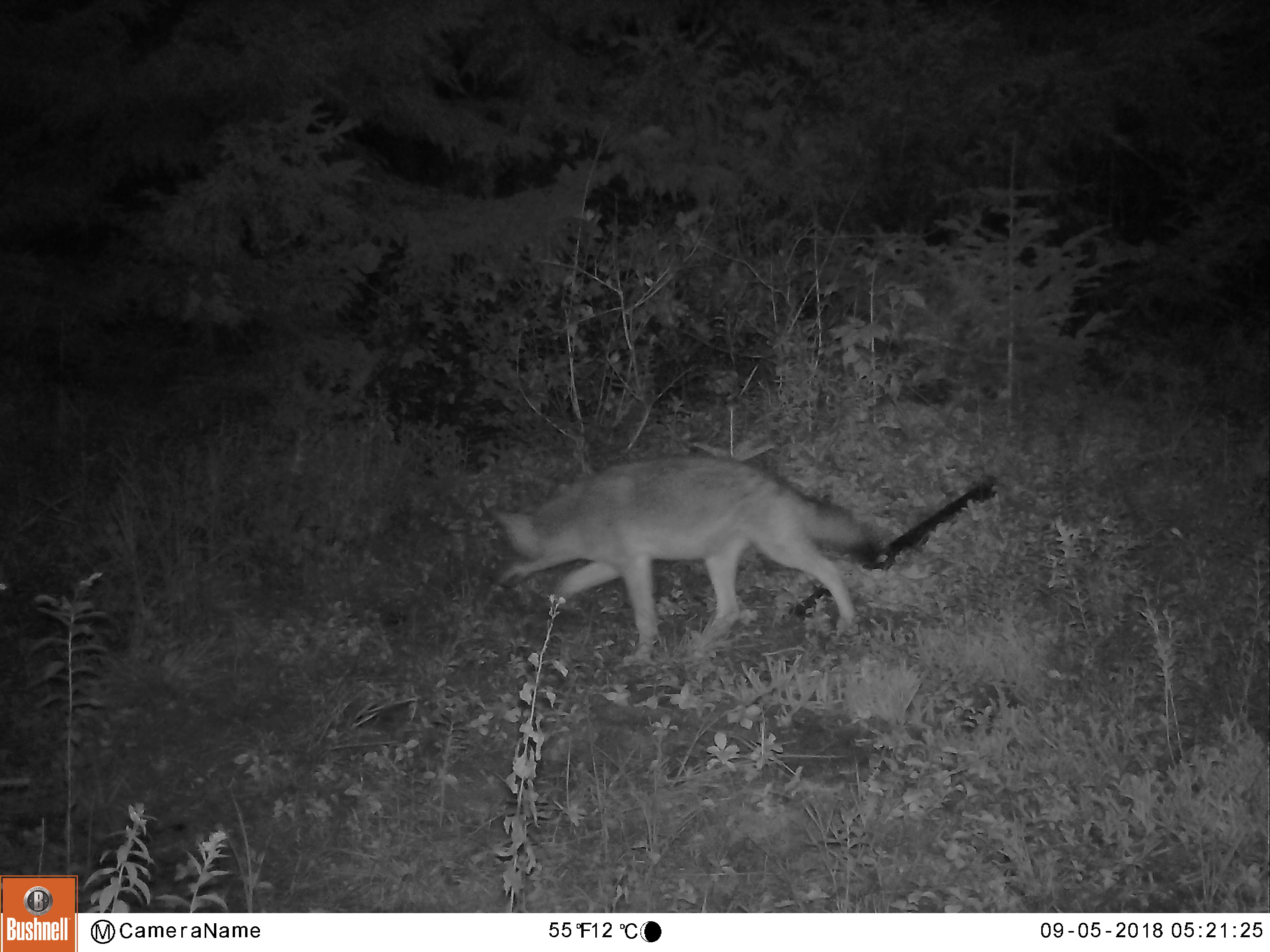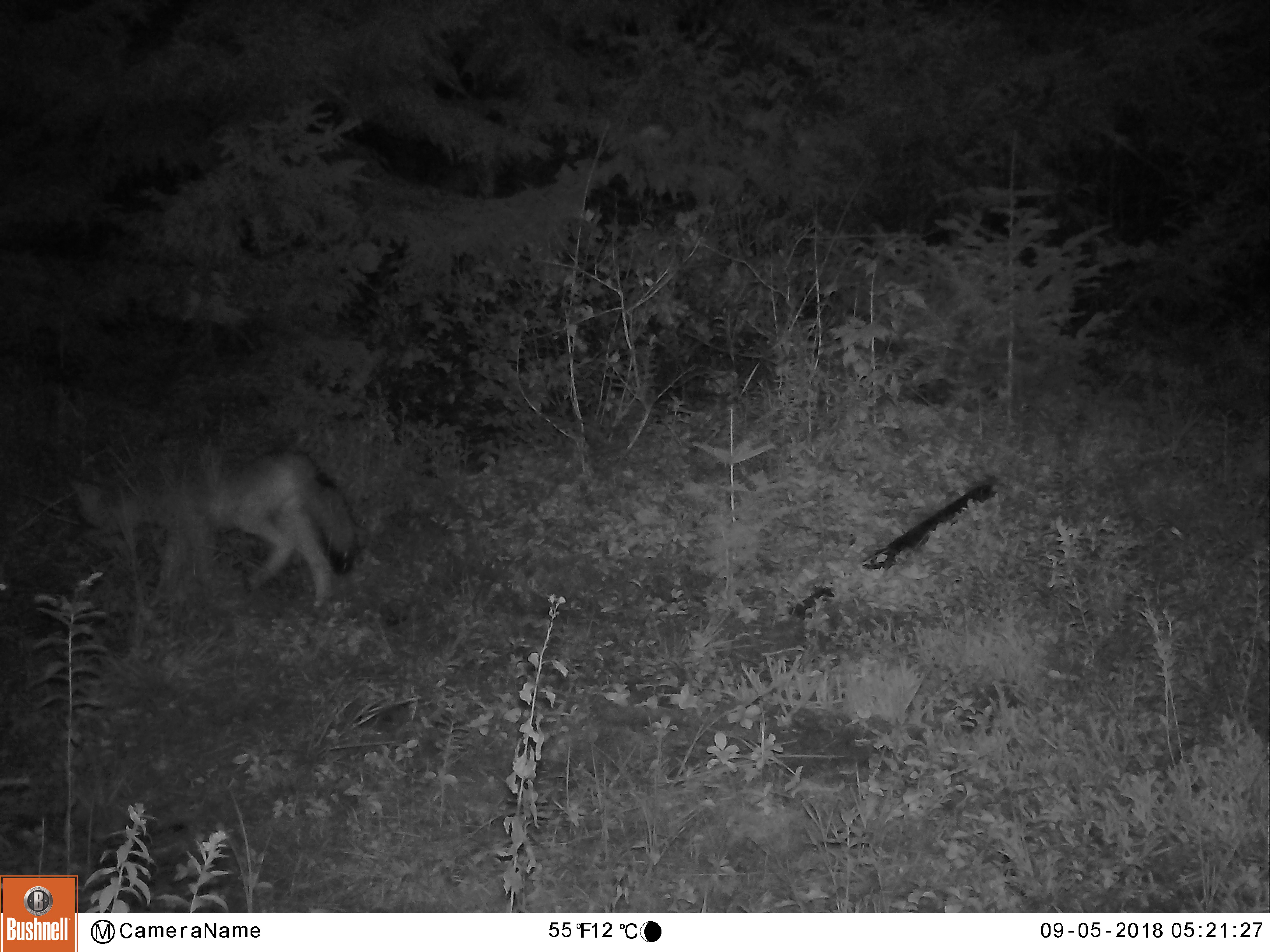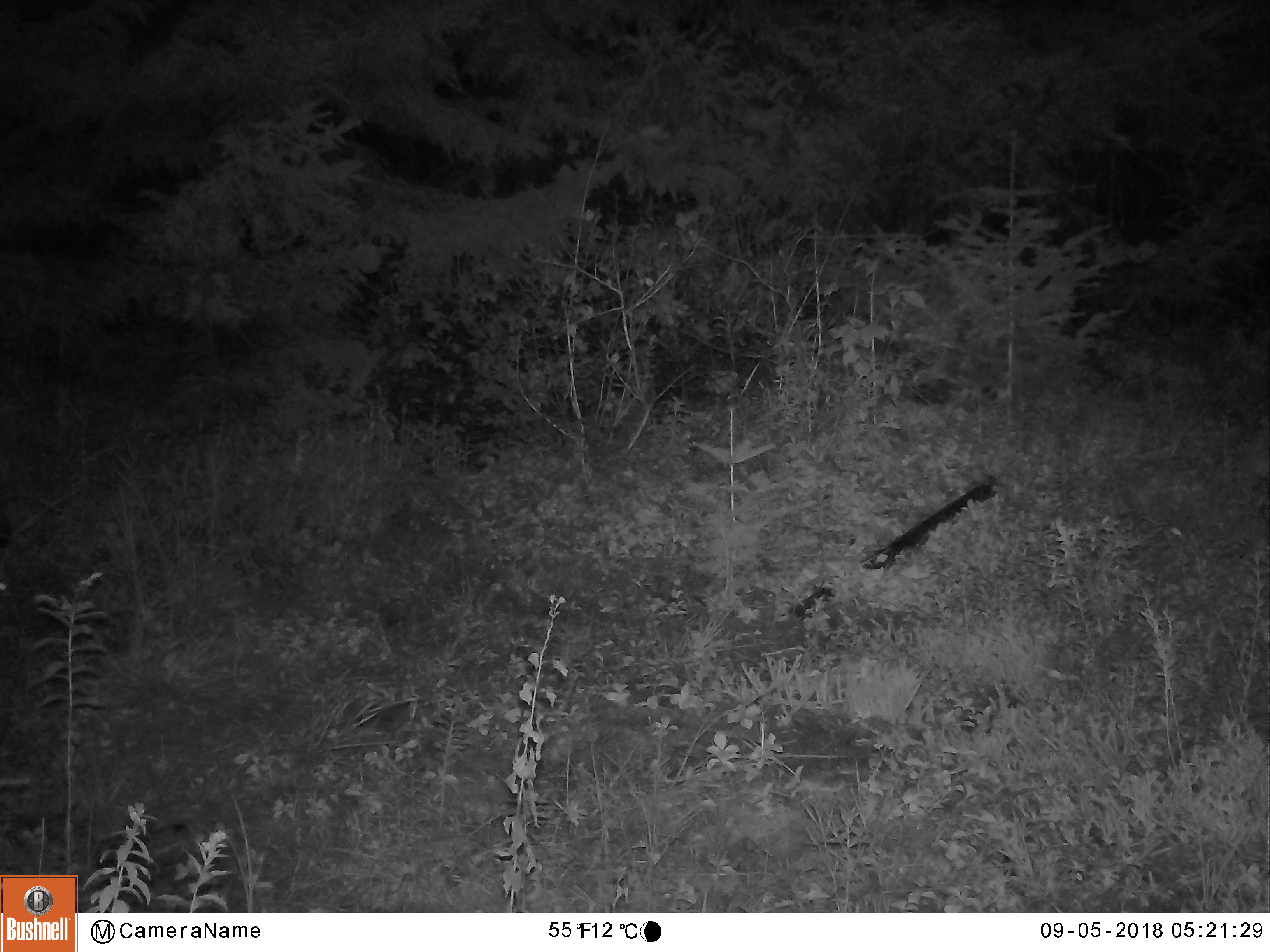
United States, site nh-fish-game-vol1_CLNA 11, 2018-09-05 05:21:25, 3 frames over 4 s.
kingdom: Animalia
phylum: Chordata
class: Mammalia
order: Carnivora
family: Canidae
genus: Canis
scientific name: Canis latrans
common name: coyote